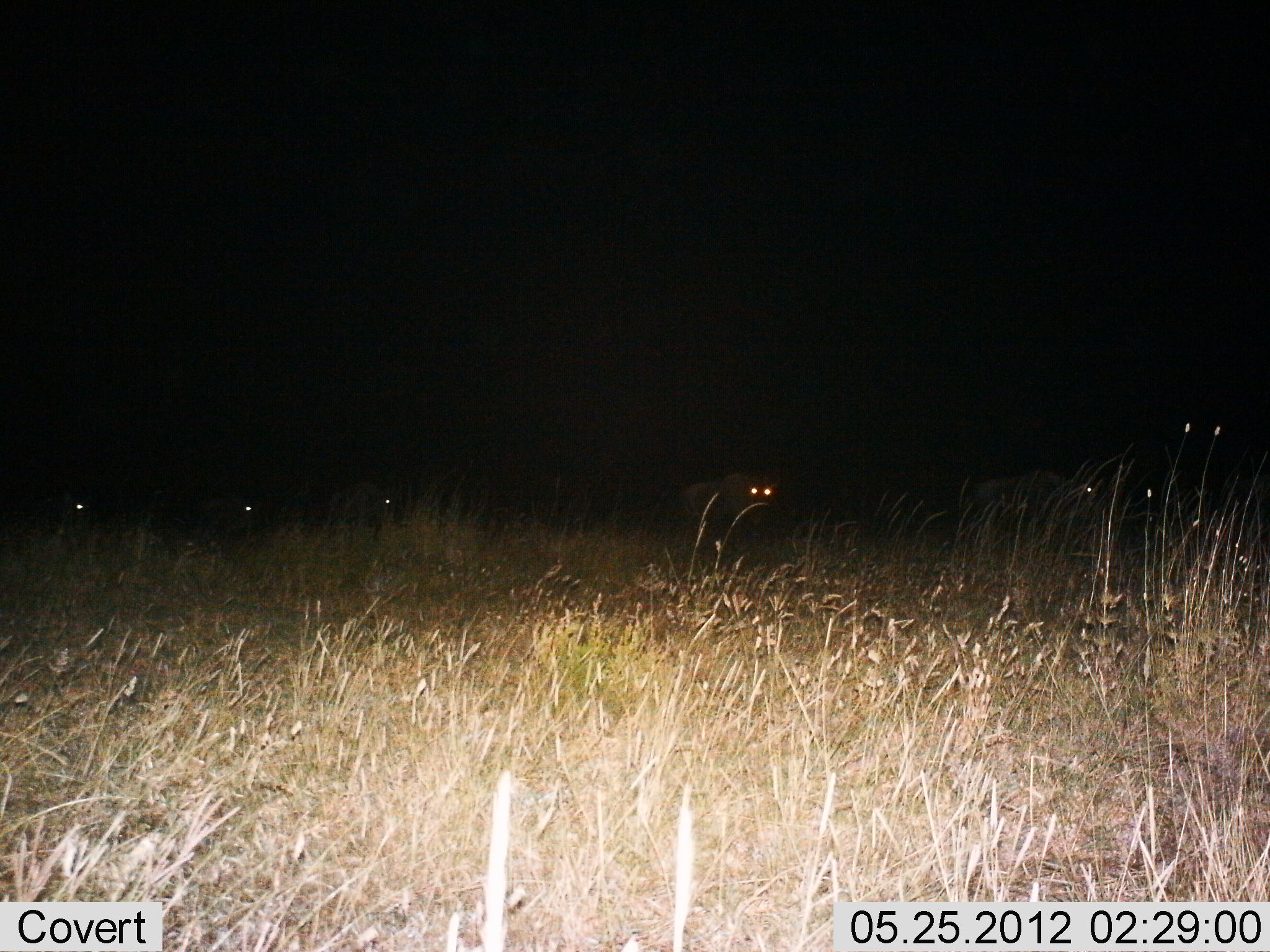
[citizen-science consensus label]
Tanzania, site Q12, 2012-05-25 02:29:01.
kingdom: Animalia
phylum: Chordata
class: Mammalia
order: Artiodactyla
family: Bovidae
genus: Connochaetes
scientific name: Connochaetes taurinus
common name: blue wildebeest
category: wildebeest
Wildebeest (blue wildebeest) (Connochaetes taurinus), count 5. Behavior (volunteer vote fractions): standing 40%, resting 0%, moving 60%, interacting 0%. Young present (vote fraction): 0%. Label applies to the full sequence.